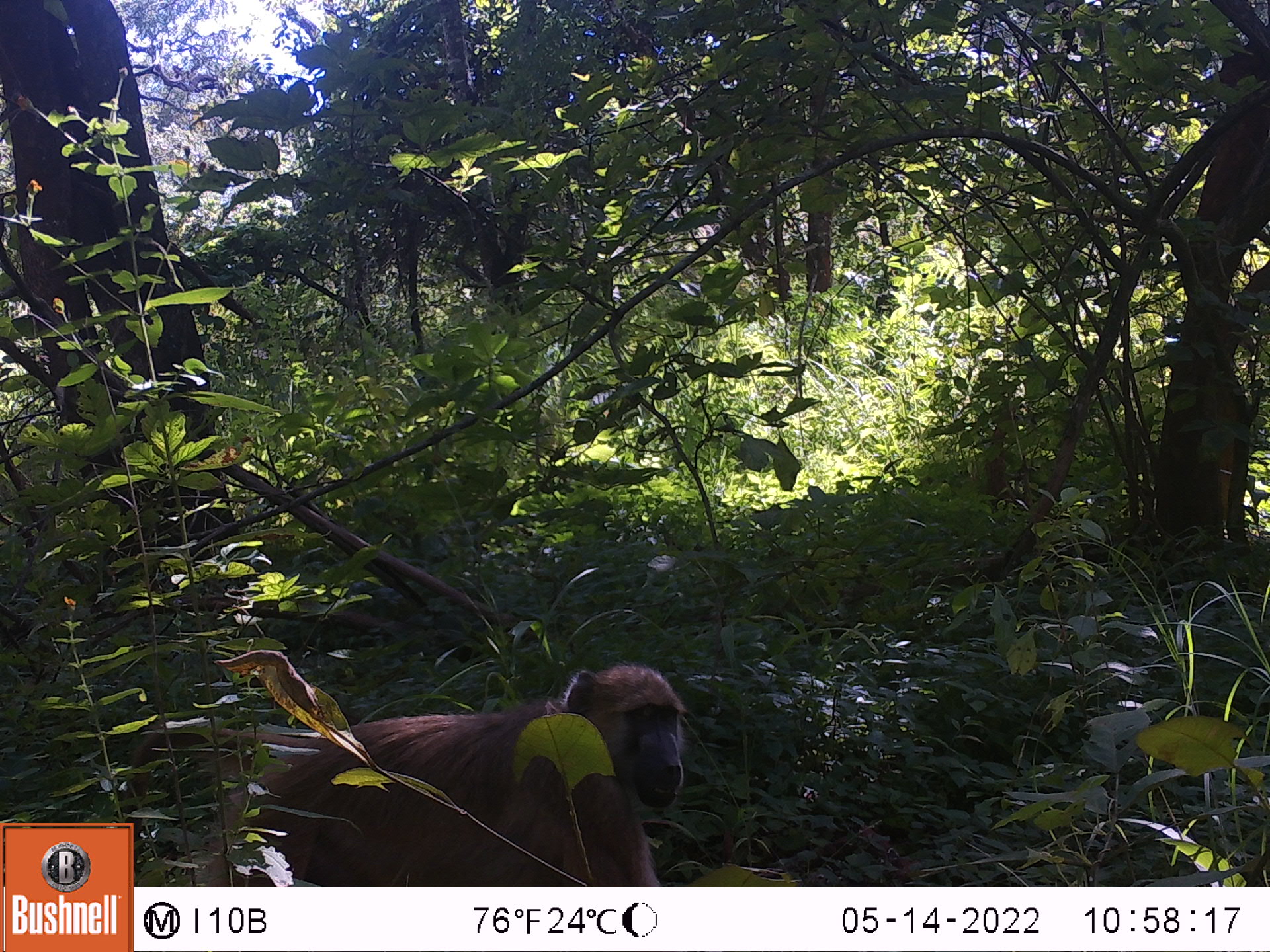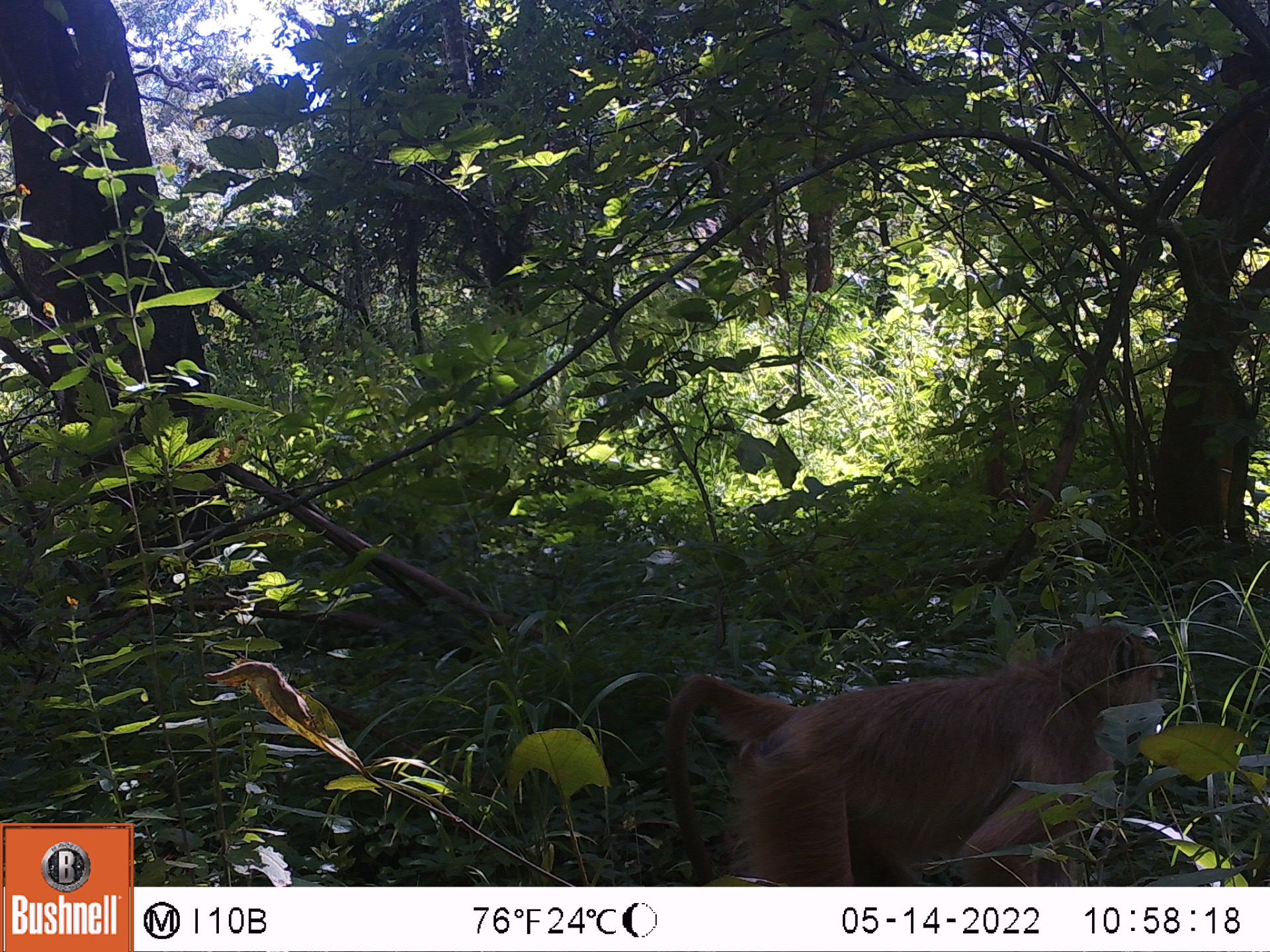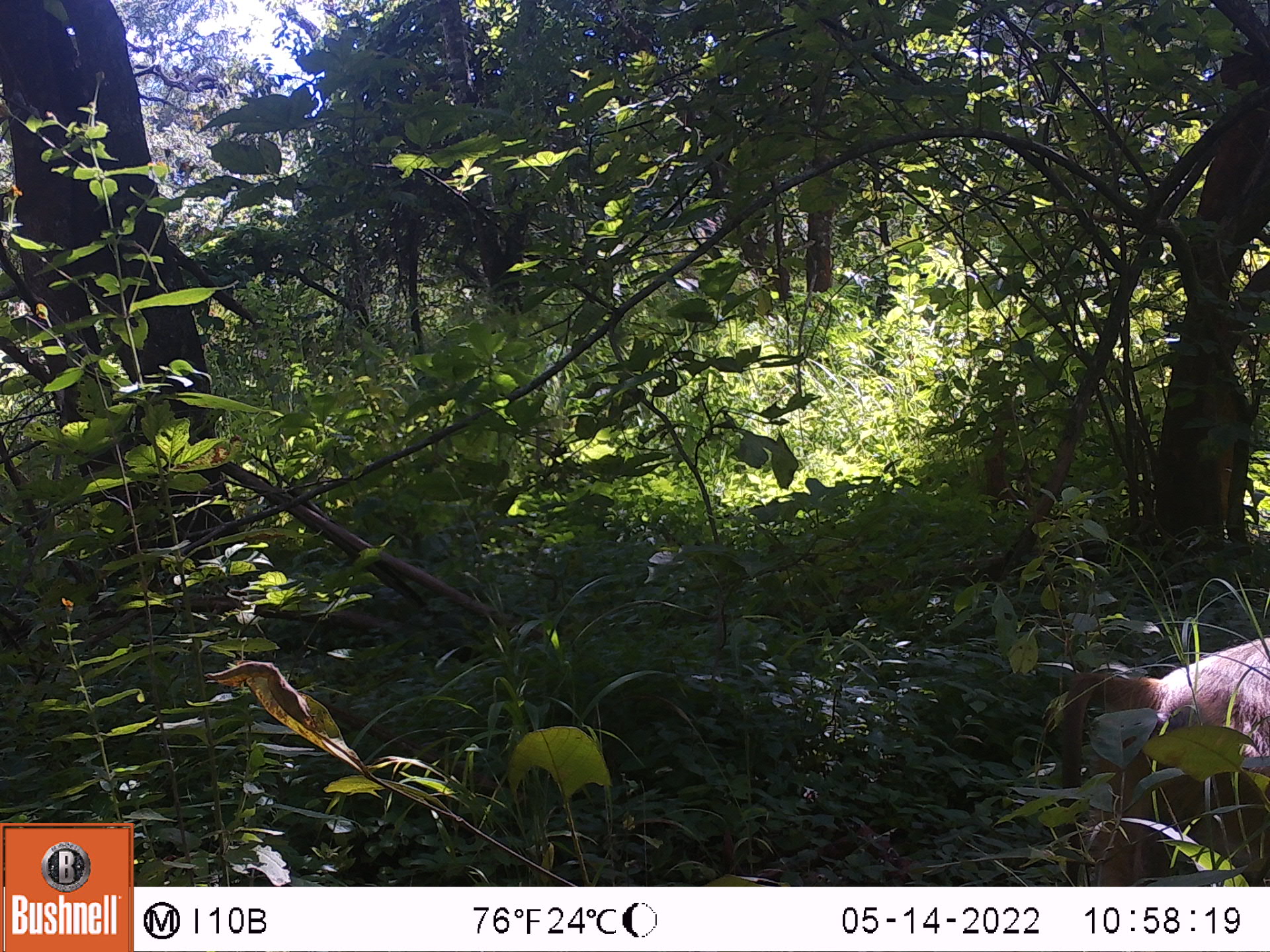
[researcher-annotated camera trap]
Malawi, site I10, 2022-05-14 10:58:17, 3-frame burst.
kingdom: Animalia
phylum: Chordata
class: Mammalia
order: Primates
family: Cercopithecidae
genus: Papio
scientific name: Papio cynocephalus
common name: yellow baboon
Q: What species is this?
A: Yellow baboon (Papio cynocephalus).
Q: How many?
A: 1.